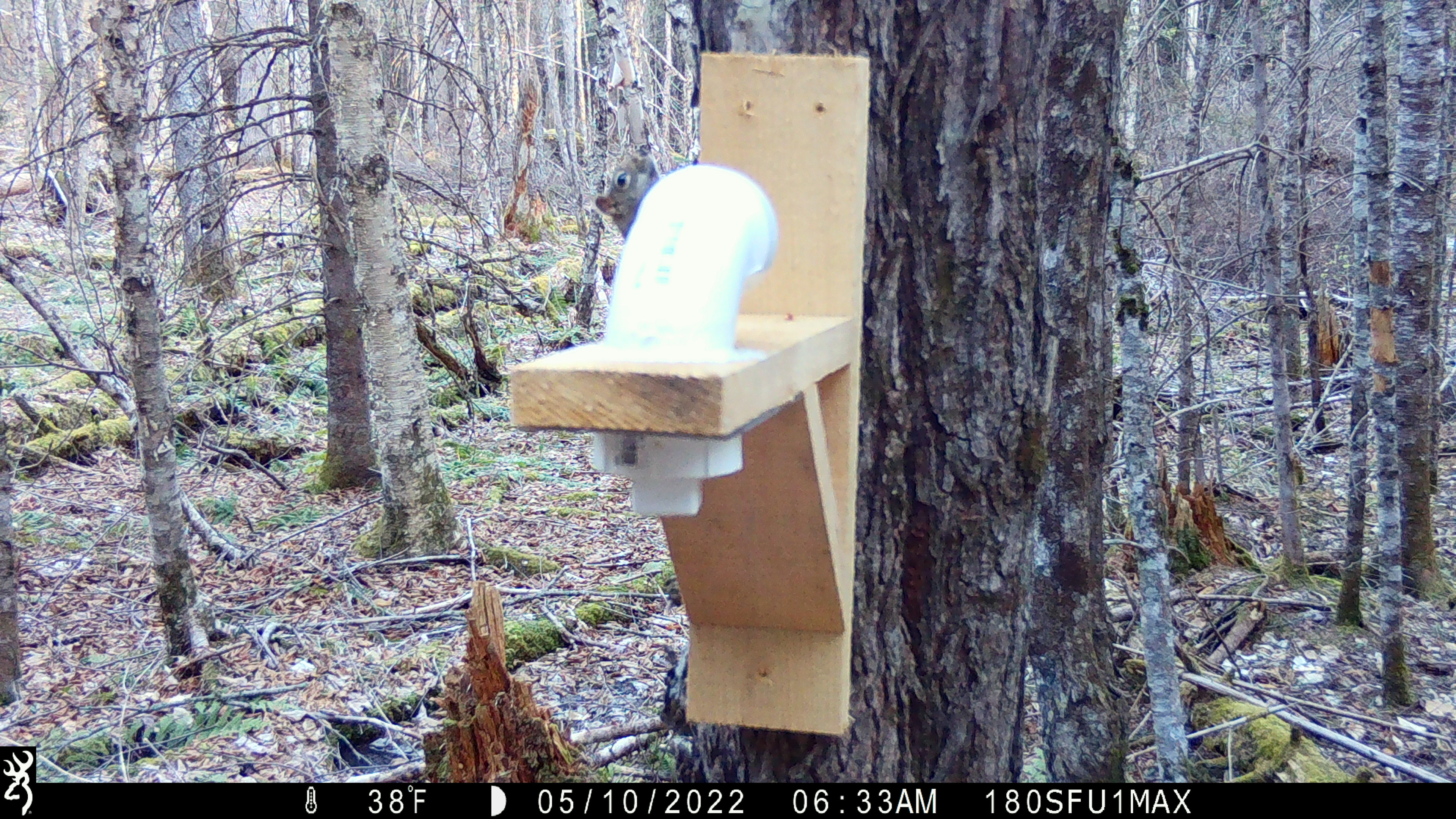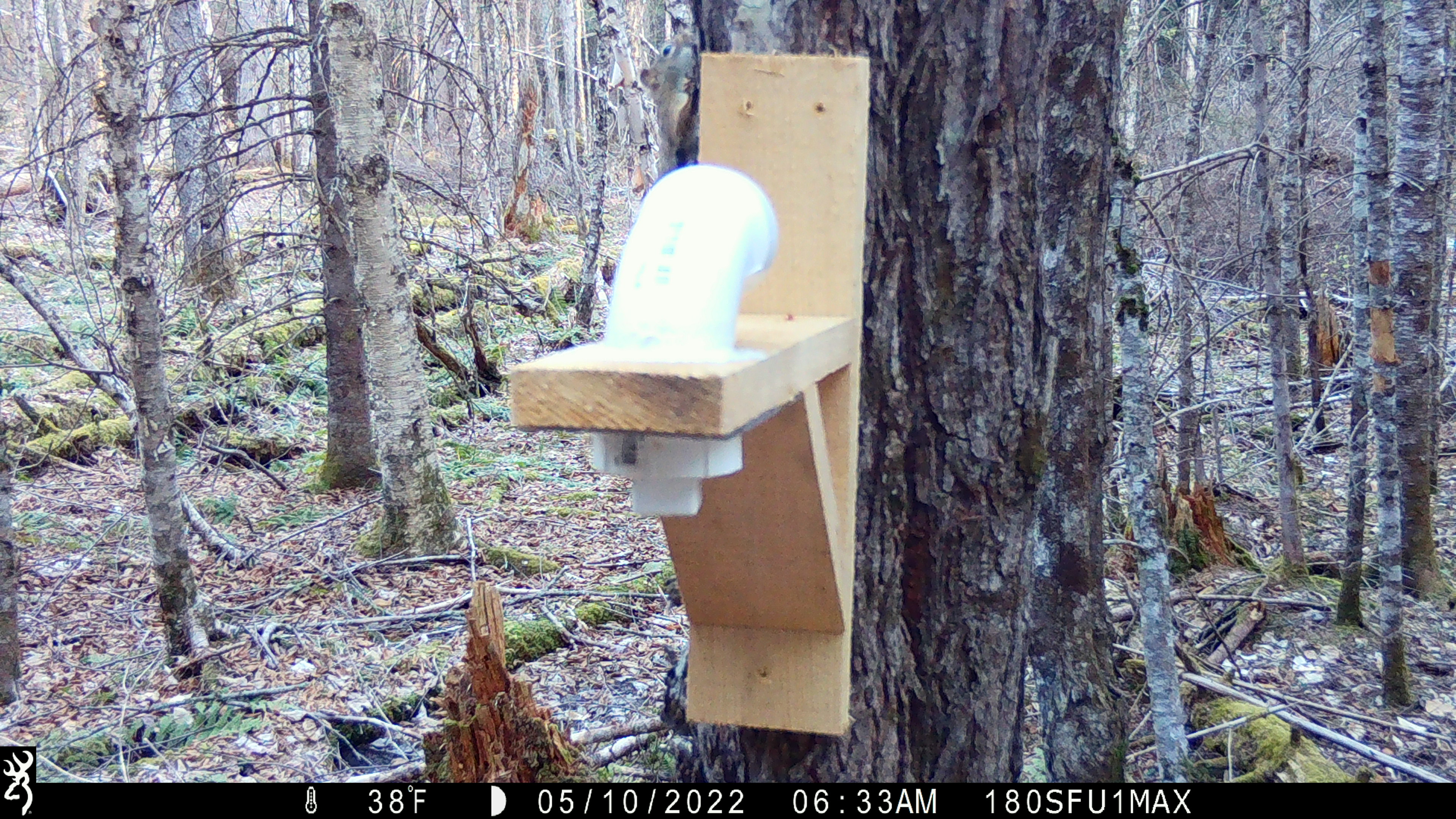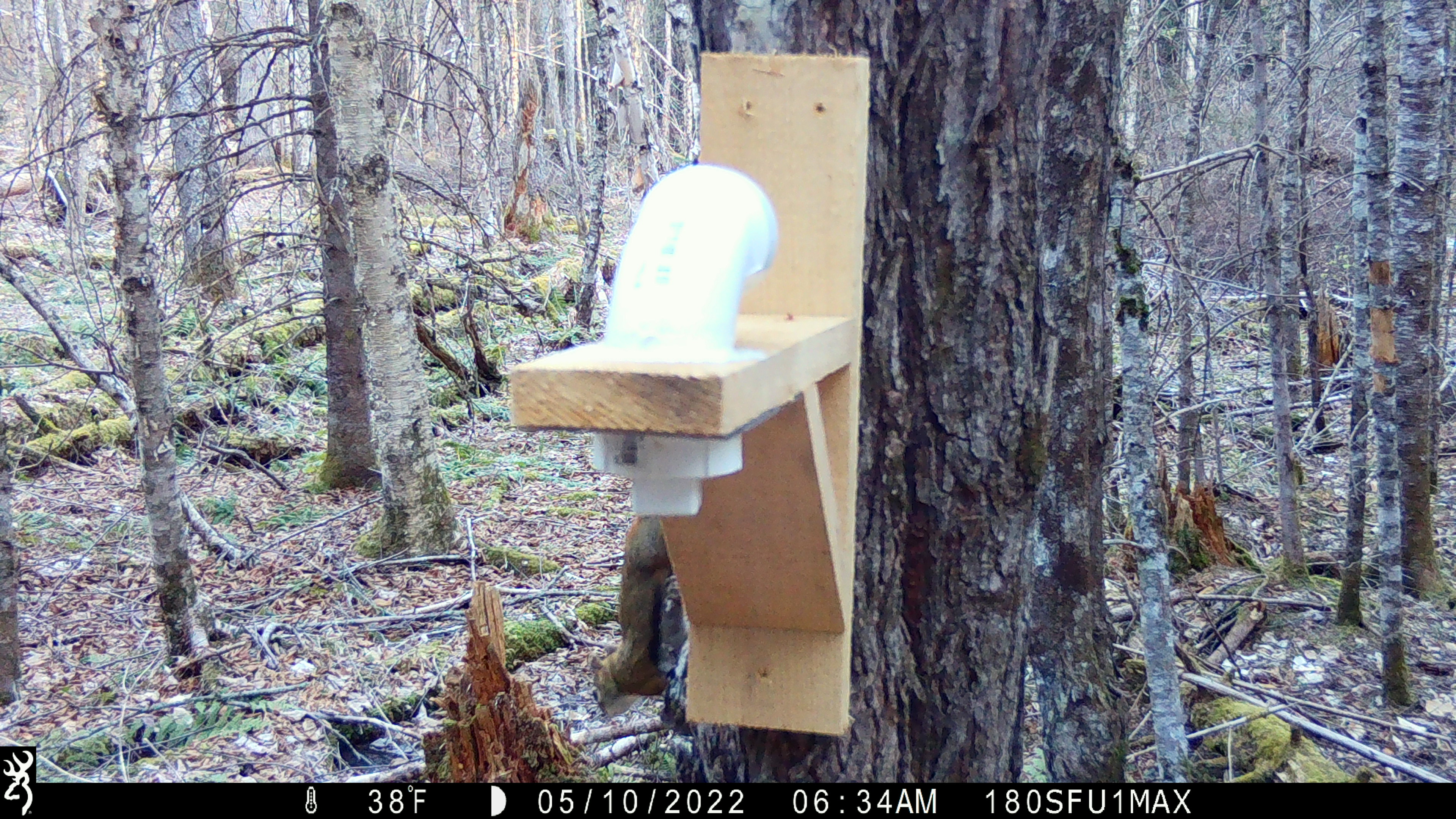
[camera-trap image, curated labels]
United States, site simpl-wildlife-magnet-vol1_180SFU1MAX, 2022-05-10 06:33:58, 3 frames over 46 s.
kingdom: Animalia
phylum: Chordata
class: Mammalia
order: Rodentia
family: Sciuridae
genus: Tamiasciurus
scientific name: Tamiasciurus hudsonicus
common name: red squirrel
Red squirrel (Tamiasciurus hudsonicus).